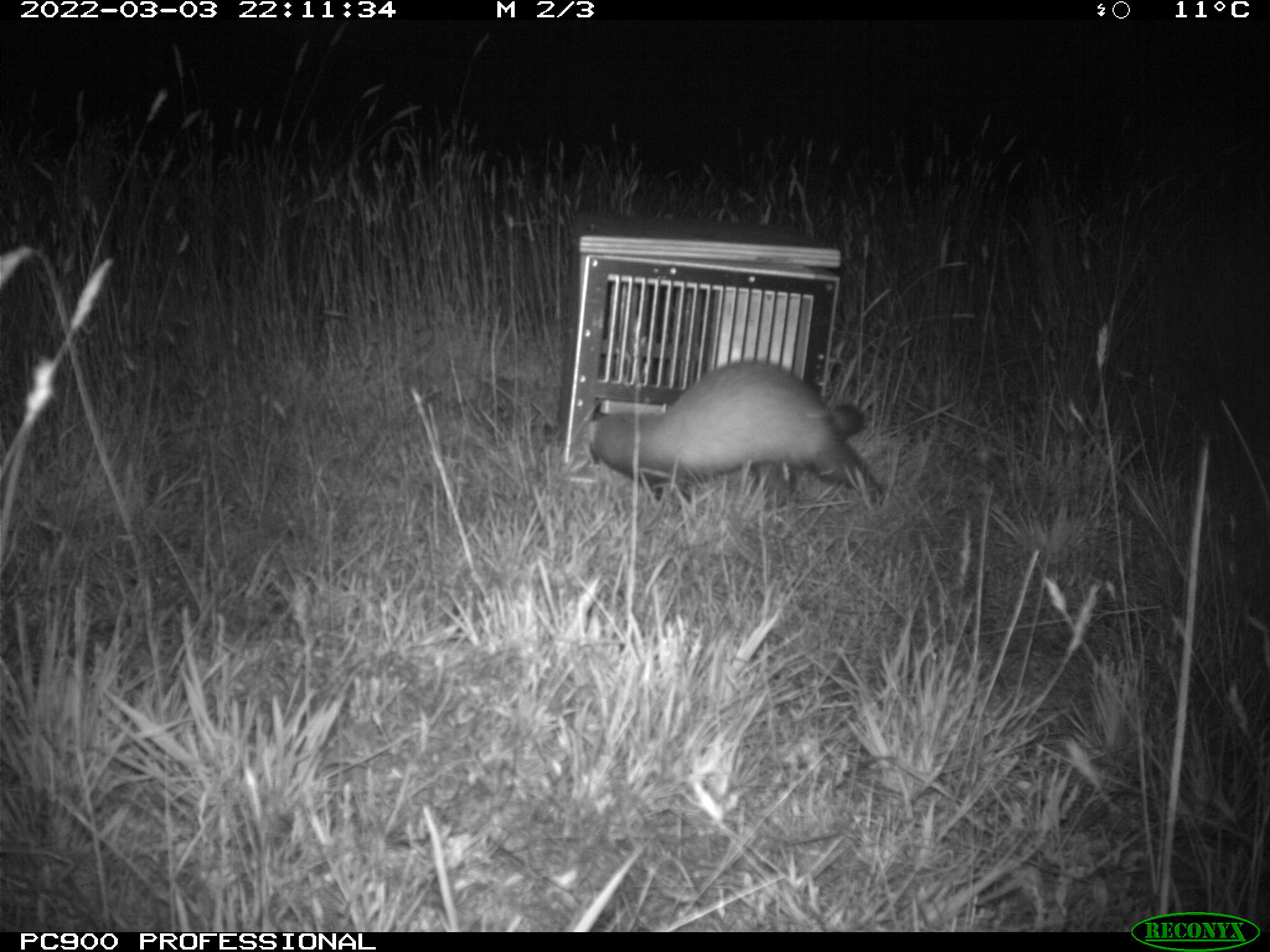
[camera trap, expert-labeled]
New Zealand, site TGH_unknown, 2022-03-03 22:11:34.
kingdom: Animalia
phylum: Chordata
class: Mammalia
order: Carnivora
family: Mustelidae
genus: Mustela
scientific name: Mustela furo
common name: ferret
Ferret (Mustela furo).